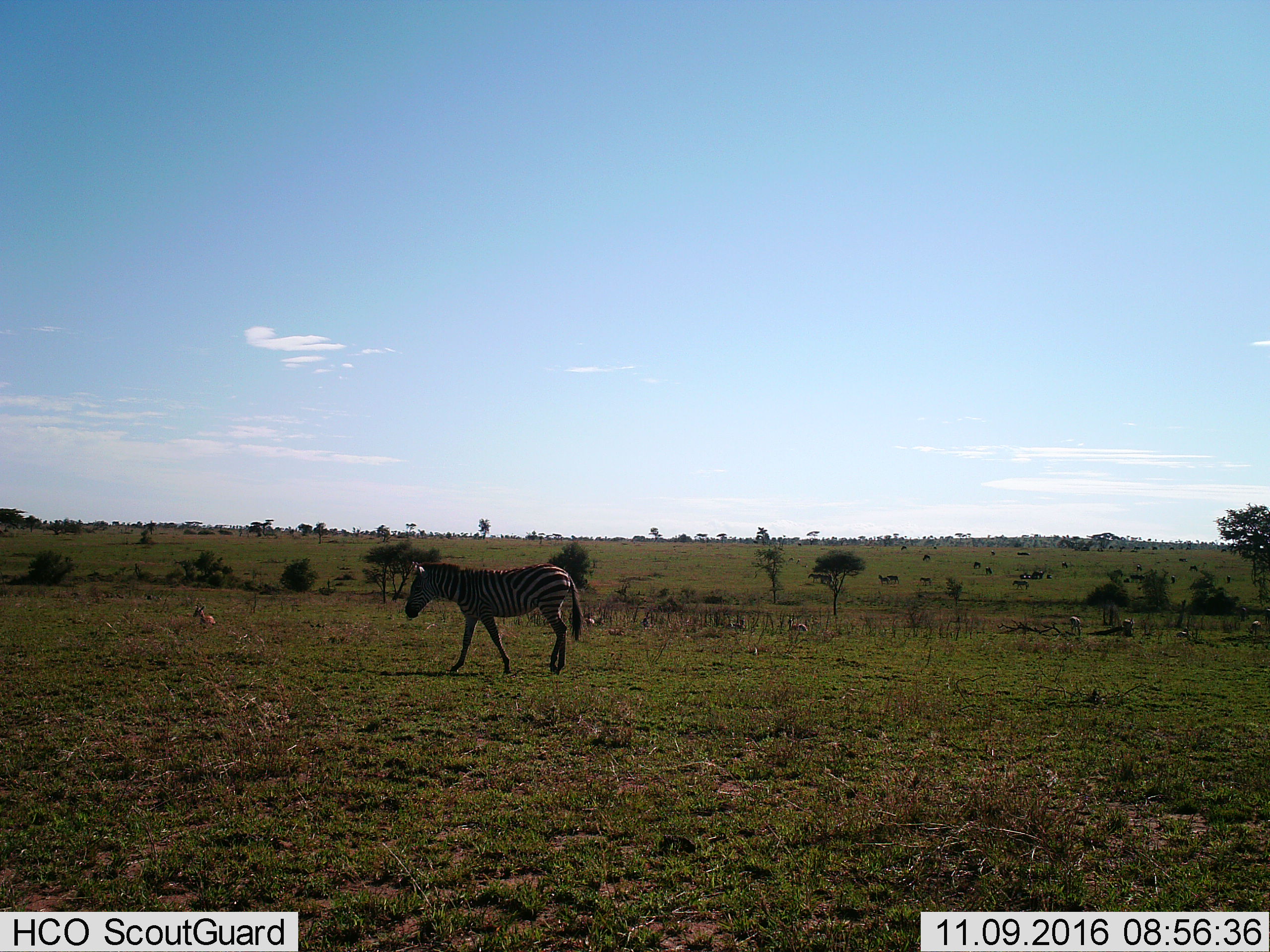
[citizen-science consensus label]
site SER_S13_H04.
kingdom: Animalia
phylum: Chordata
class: Mammalia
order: Perissodactyla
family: Equidae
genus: Equus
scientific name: Equus quagga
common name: plains zebra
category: zebraplains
Zebraplains (plains zebra) (Equus quagga), count 1. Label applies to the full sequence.